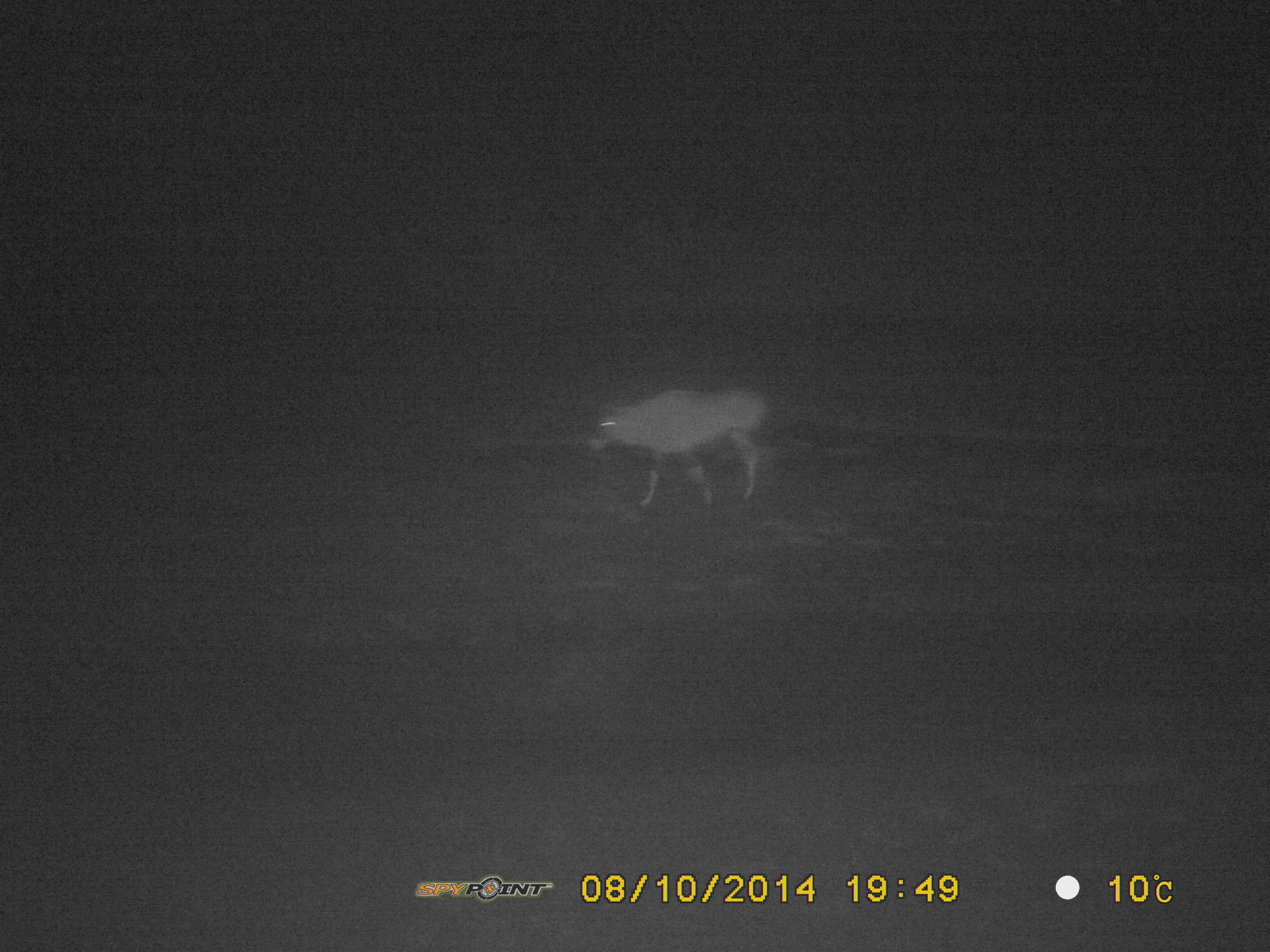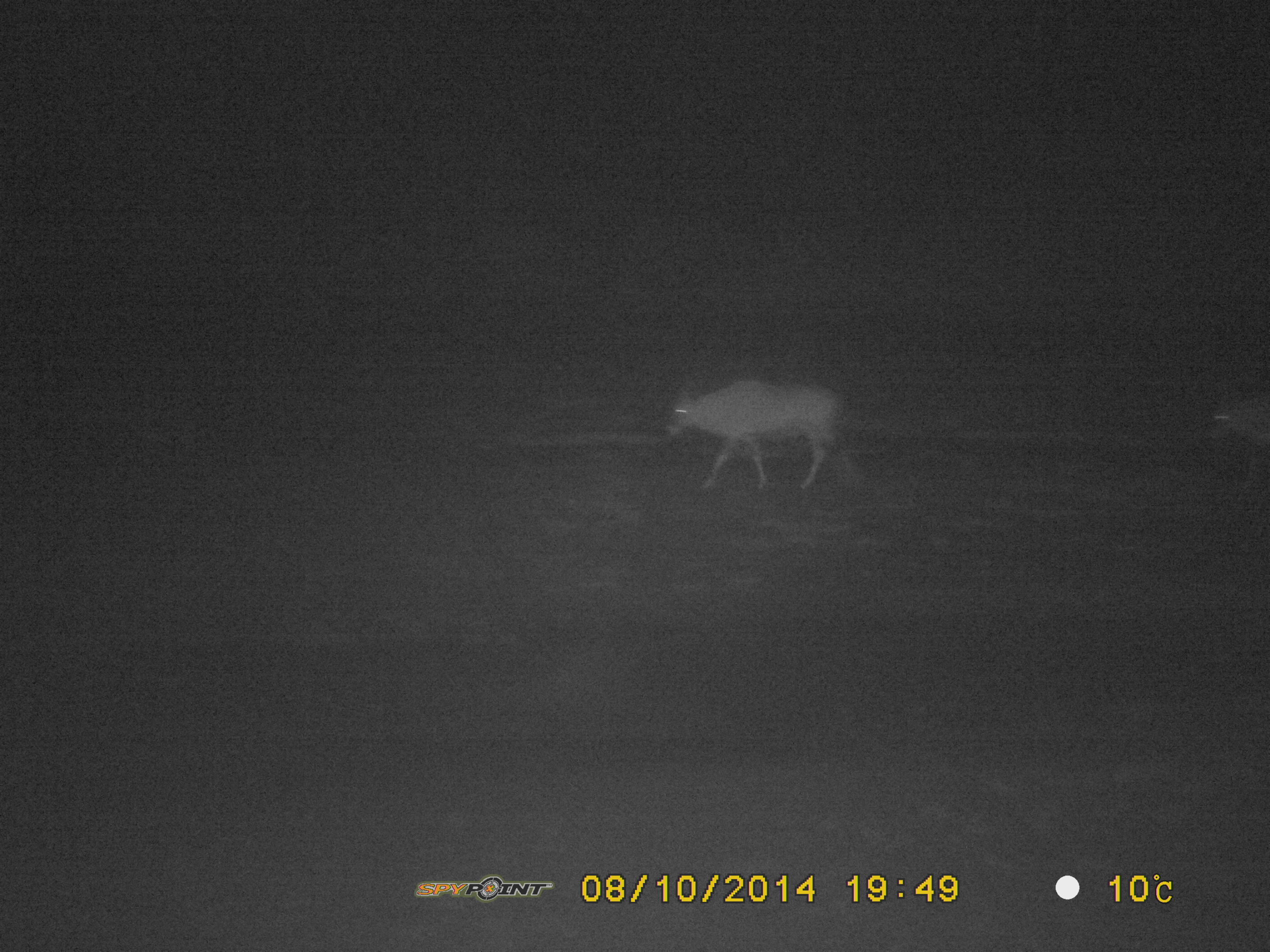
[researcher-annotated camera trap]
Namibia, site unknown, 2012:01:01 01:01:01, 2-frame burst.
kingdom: Animalia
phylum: Chordata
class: Mammalia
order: Artiodactyla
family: Bovidae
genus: Oryx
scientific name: Oryx gazella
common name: gemsbok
Oryx gazella (gemsbok).